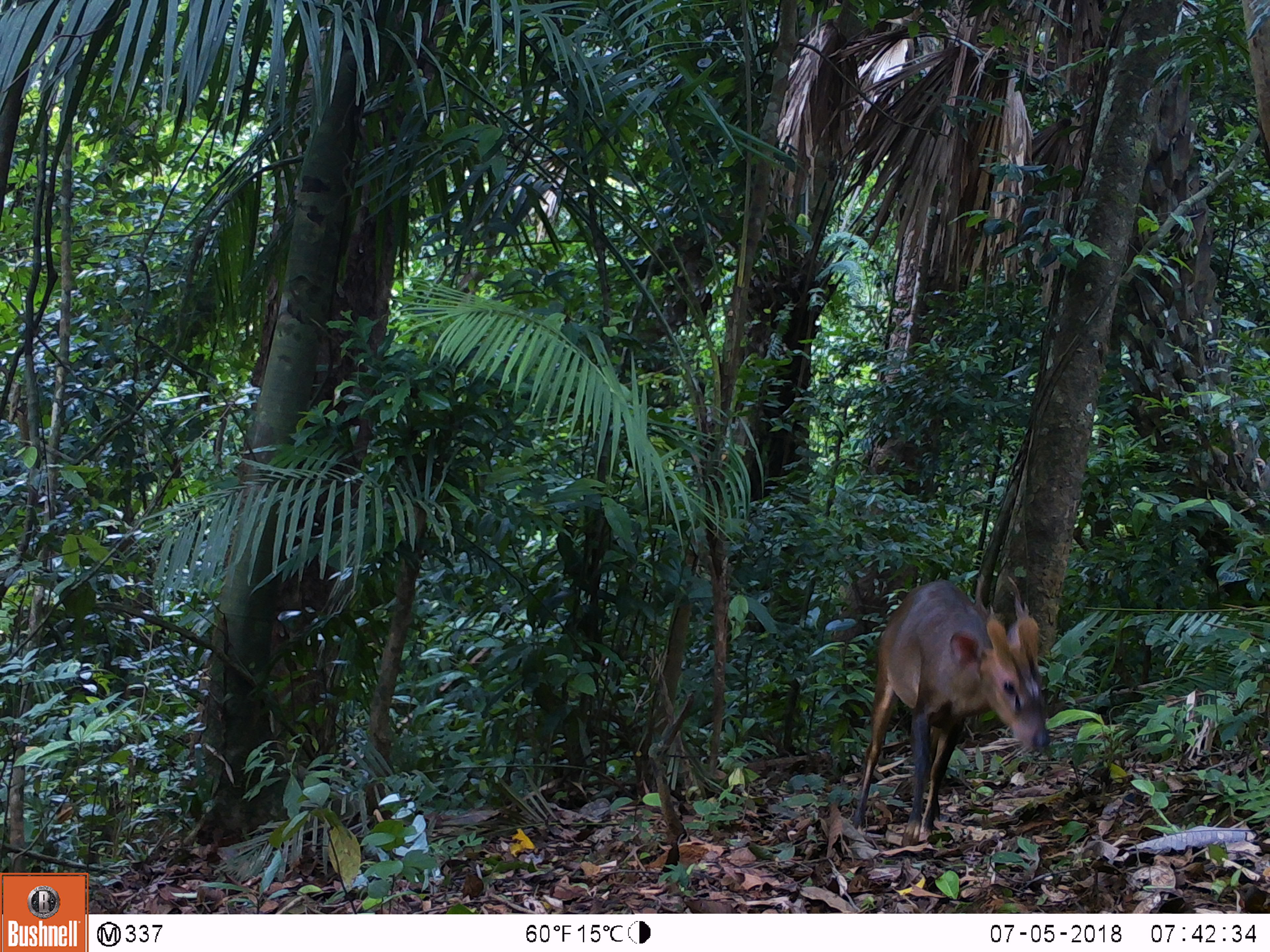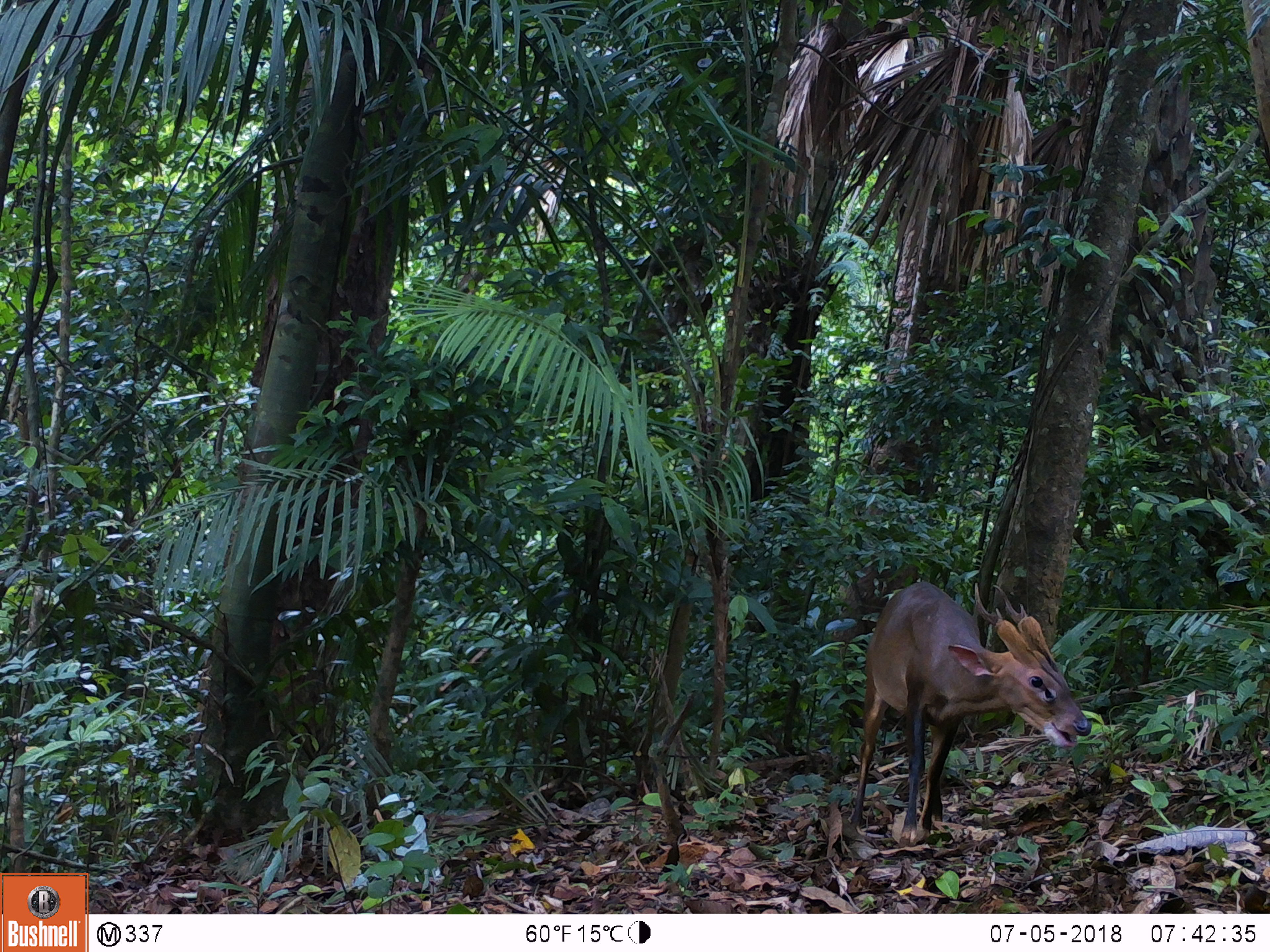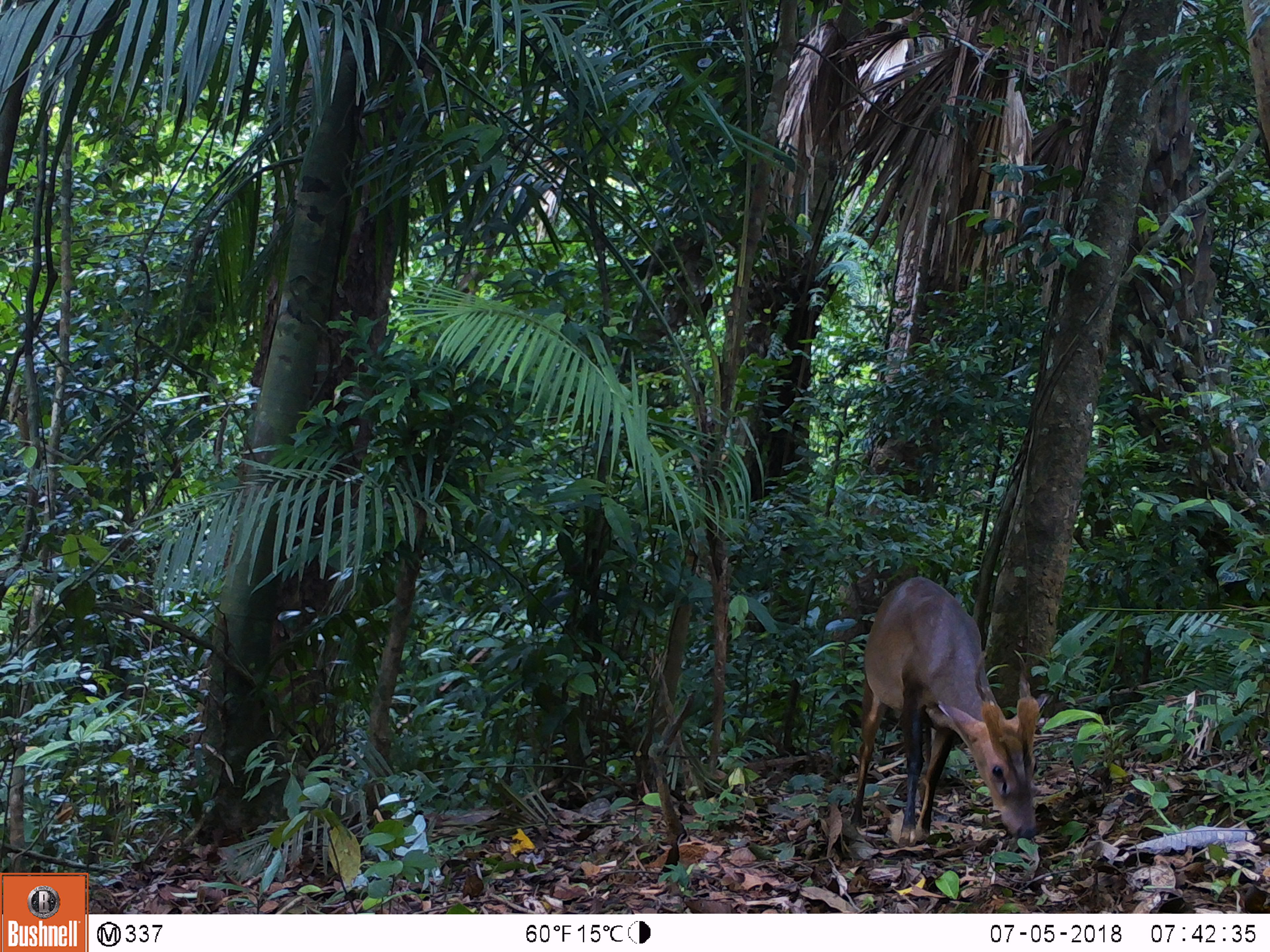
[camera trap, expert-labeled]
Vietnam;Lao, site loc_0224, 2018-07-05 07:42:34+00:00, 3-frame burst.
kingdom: Animalia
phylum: Chordata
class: Mammalia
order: Artiodactyla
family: Cervidae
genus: Muntiacus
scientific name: Muntiacus vuquangensis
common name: large-antlered muntjac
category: large antlered muntjac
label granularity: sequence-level